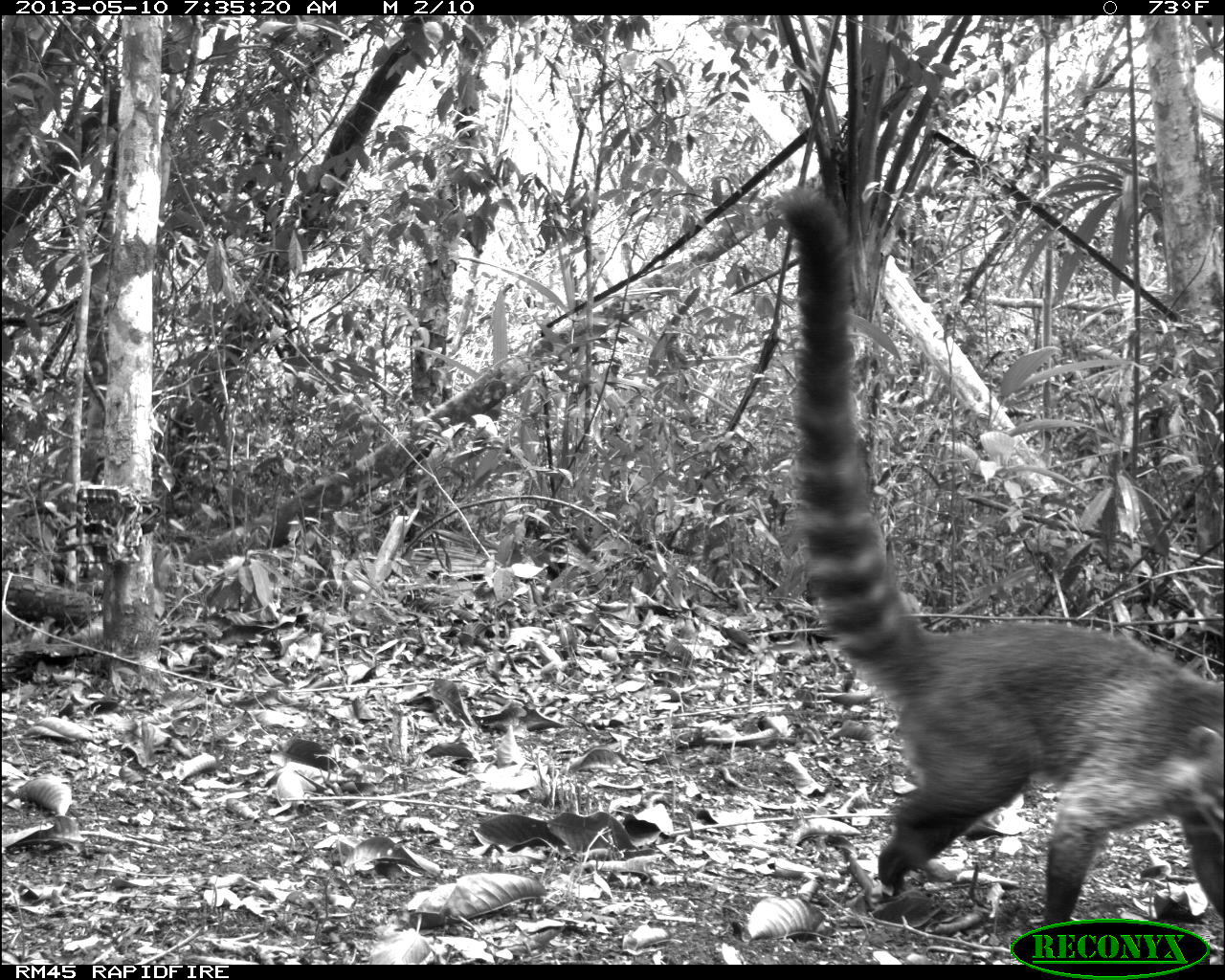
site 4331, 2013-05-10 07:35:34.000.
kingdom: Animalia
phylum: Chordata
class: Mammalia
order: Carnivora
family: Procyonidae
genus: Nasua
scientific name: Nasua narica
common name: white-nosed coati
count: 1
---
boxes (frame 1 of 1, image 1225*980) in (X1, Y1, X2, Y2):
nasua narica: (772, 185, 1224, 926)